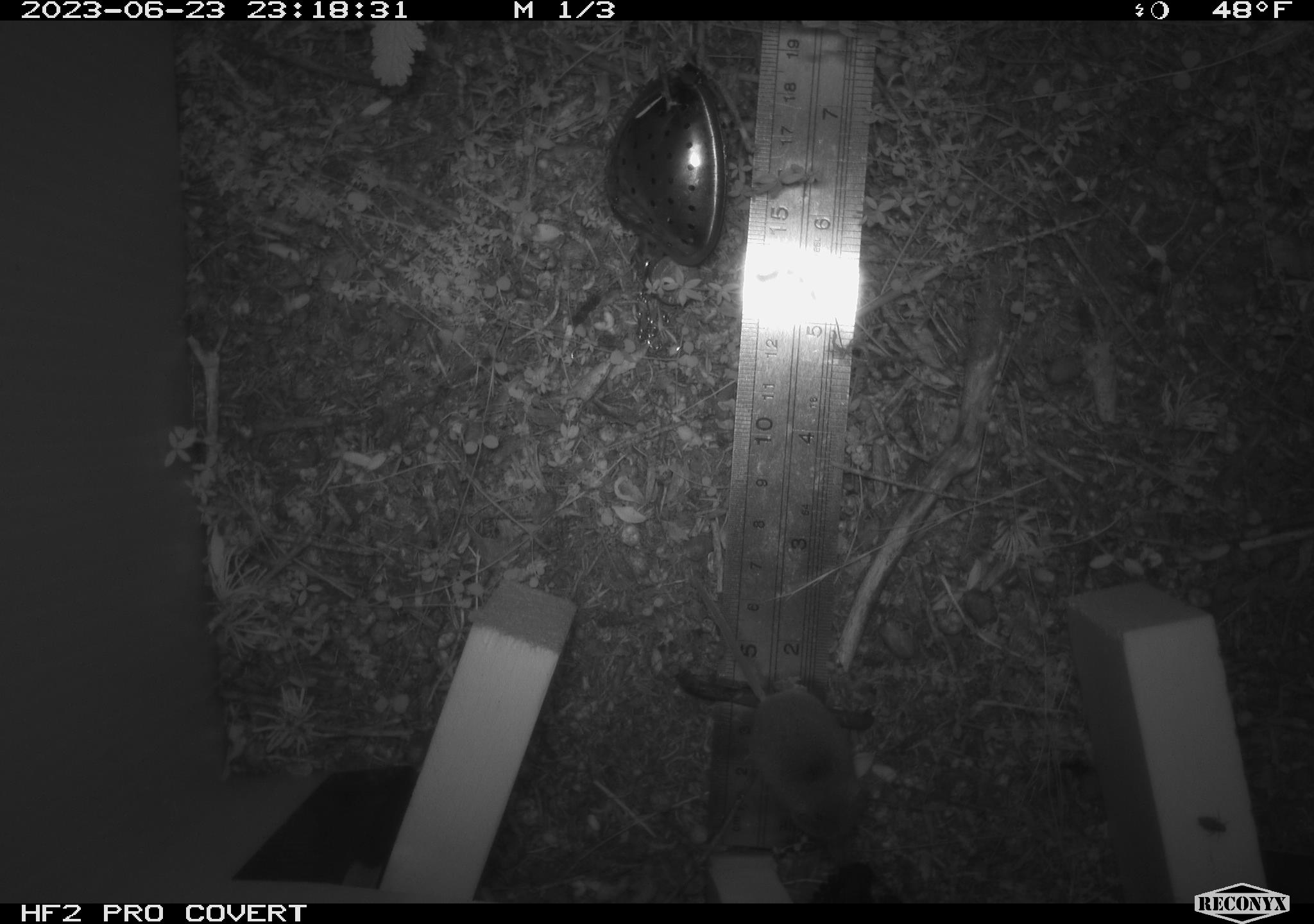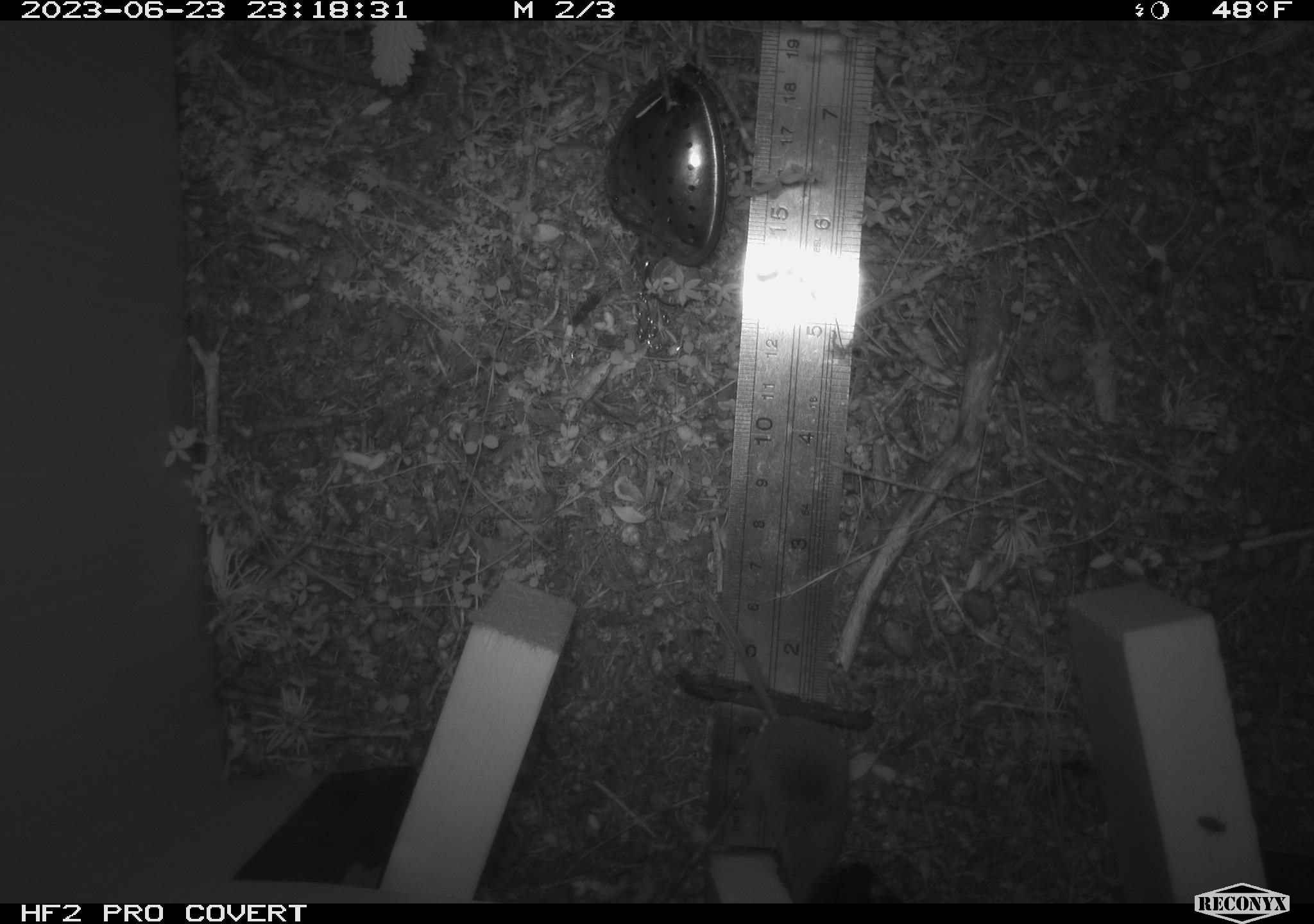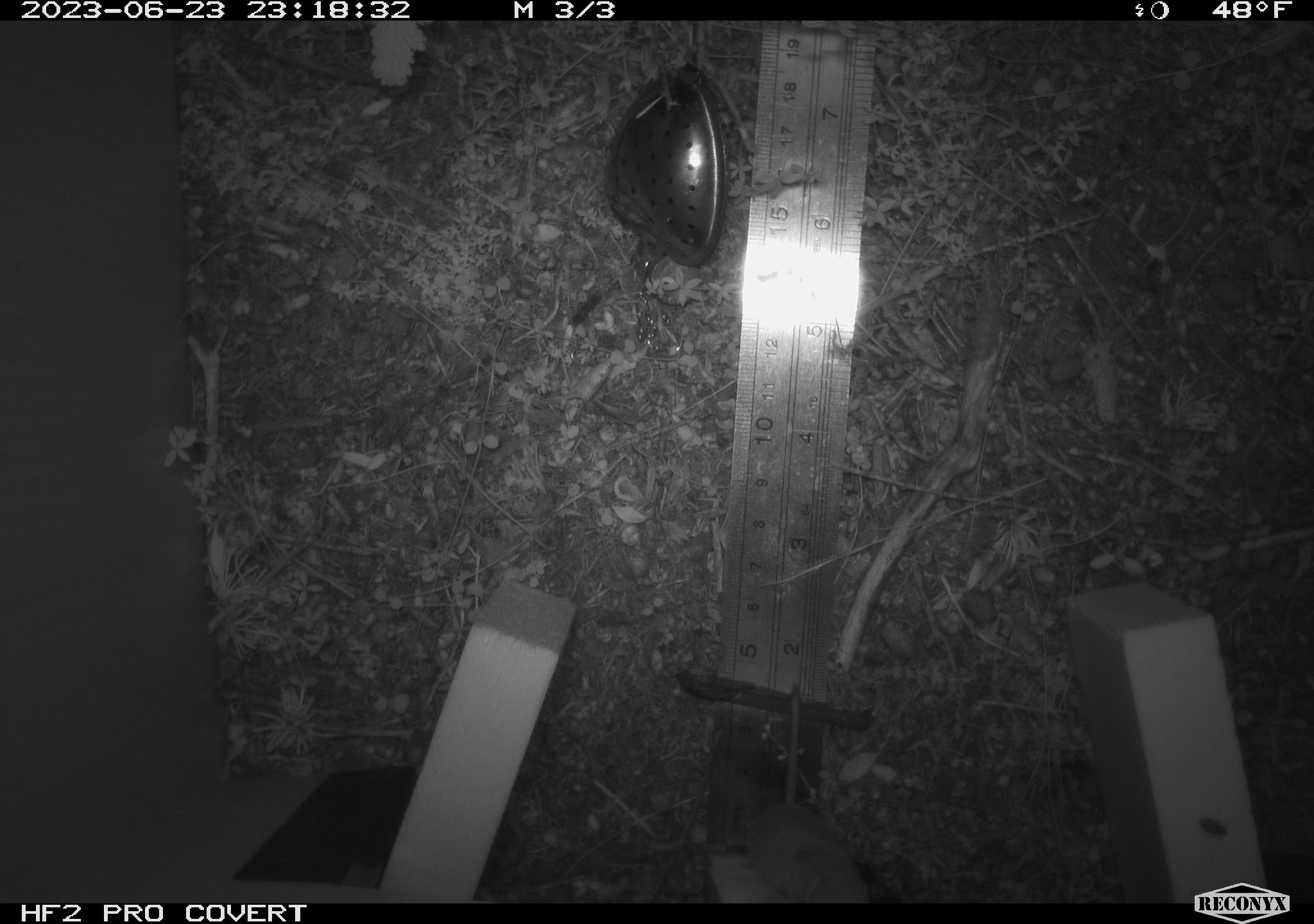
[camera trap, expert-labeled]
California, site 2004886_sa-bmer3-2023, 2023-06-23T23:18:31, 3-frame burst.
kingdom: Animalia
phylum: Chordata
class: Mammalia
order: Eulipotyphla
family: Soricidae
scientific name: Soricidae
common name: shrews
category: soricidae family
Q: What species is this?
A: Soricidae family (shrews) (Soricidae).